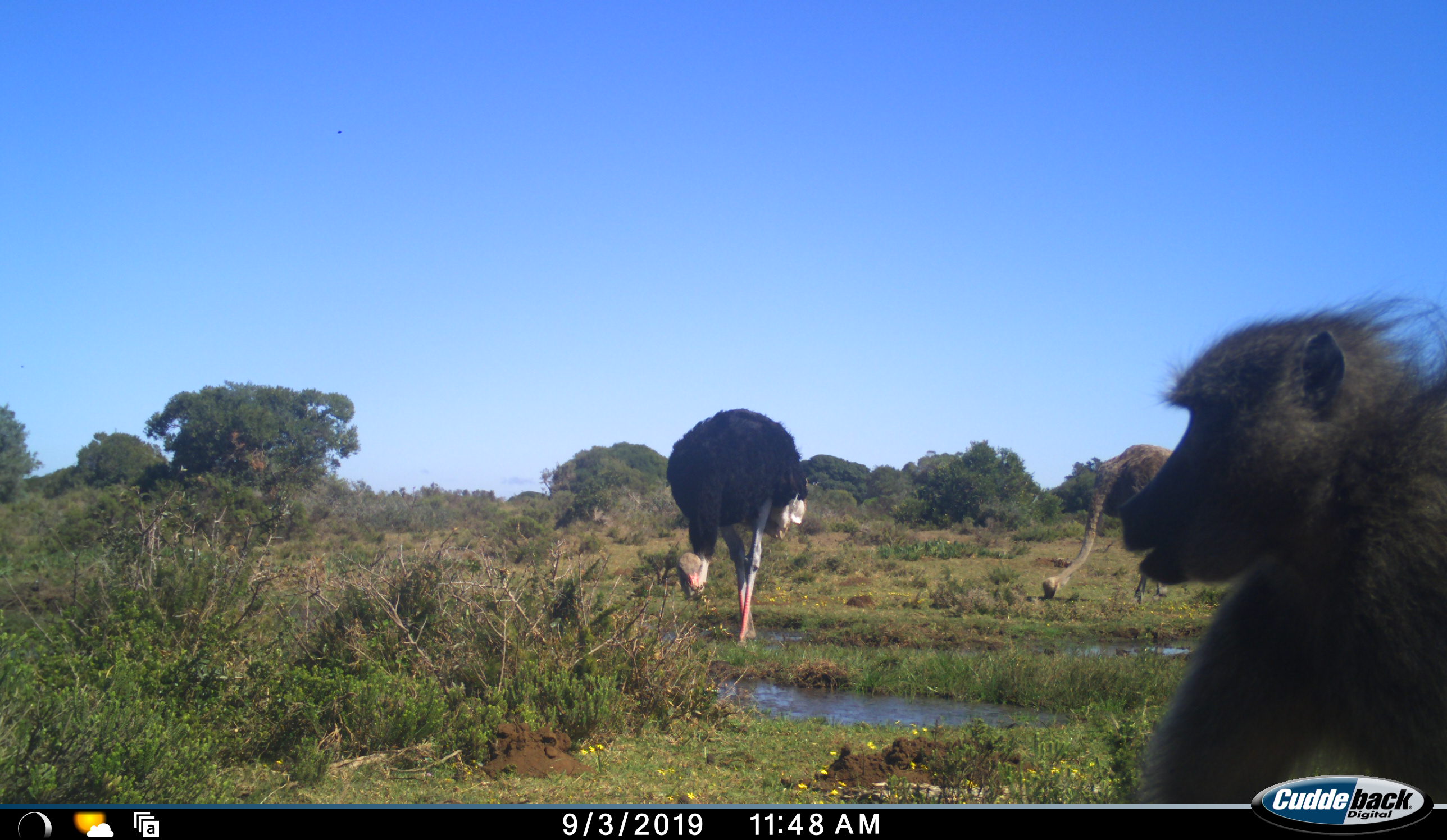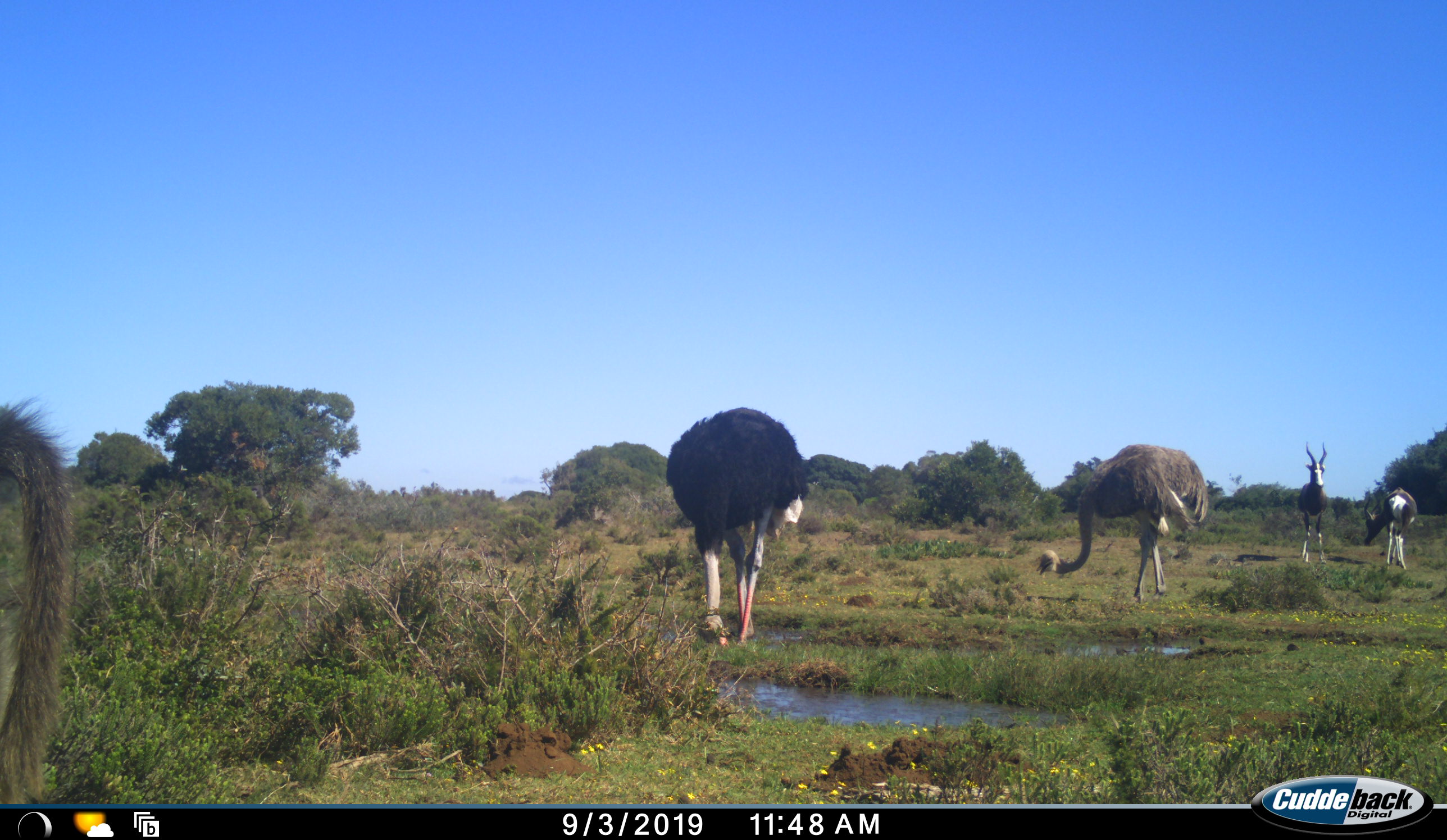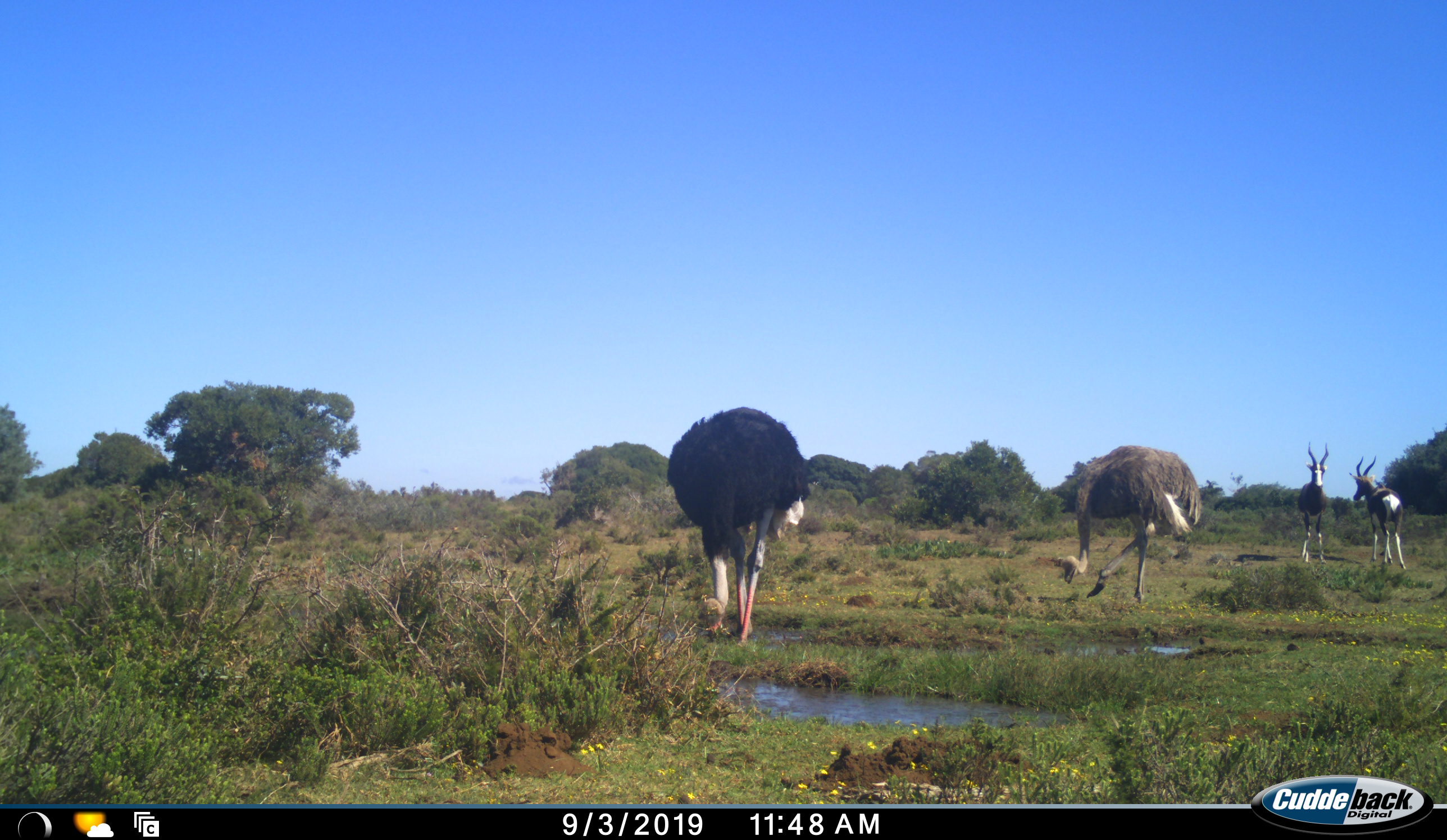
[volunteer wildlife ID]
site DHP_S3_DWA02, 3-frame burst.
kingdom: Animalia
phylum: Chordata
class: Mammalia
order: Primates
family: Cercopithecidae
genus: Papio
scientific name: Papio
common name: baboon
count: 1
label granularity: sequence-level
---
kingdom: Animalia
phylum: Chordata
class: Mammalia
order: Artiodactyla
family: Bovidae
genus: Damaliscus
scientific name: Damaliscus pygargus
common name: bontebok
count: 2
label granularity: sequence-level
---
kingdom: Animalia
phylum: Chordata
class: Aves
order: Struthioniformes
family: Struthionidae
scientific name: Struthionidae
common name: ostrich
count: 2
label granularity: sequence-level